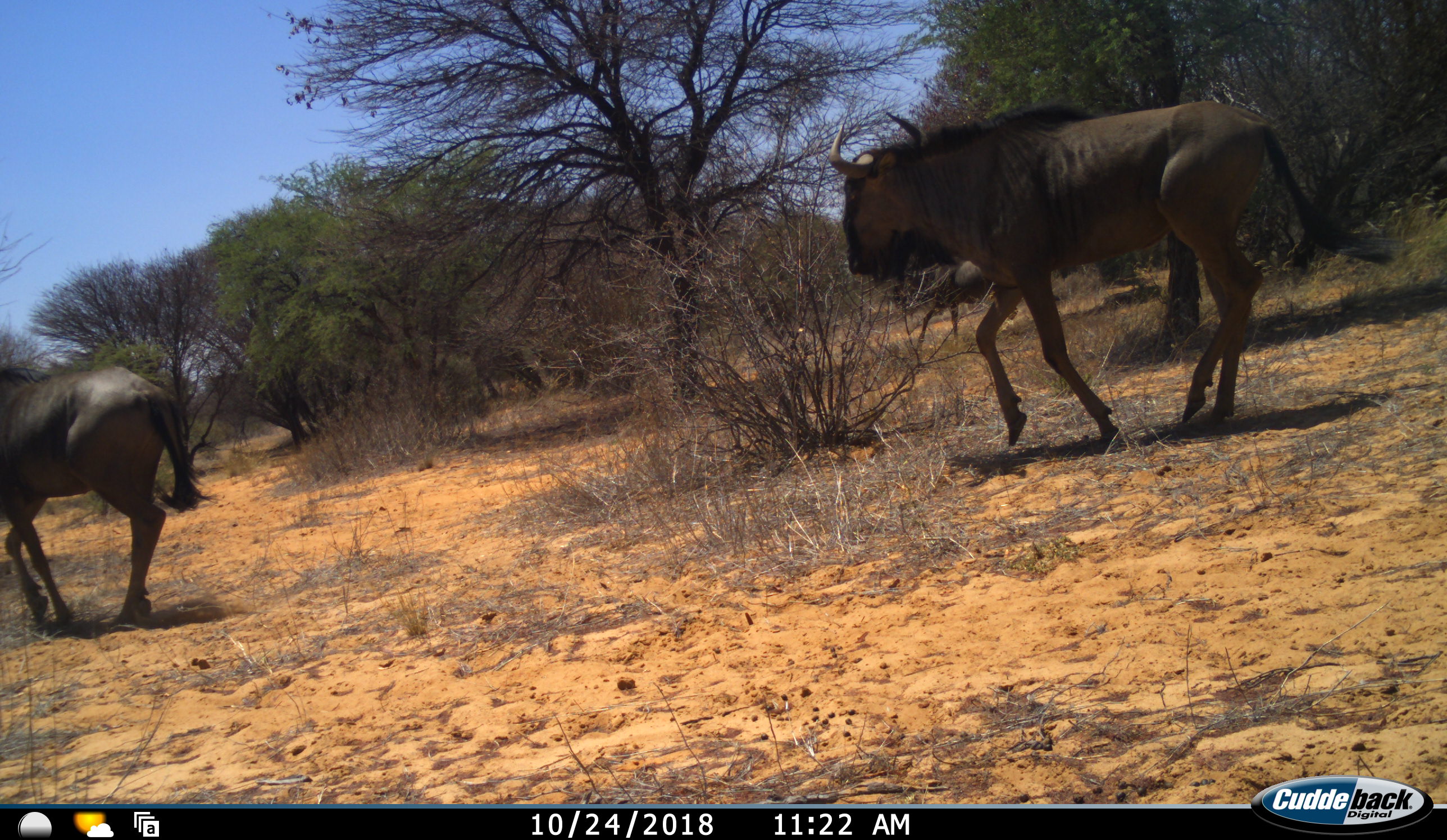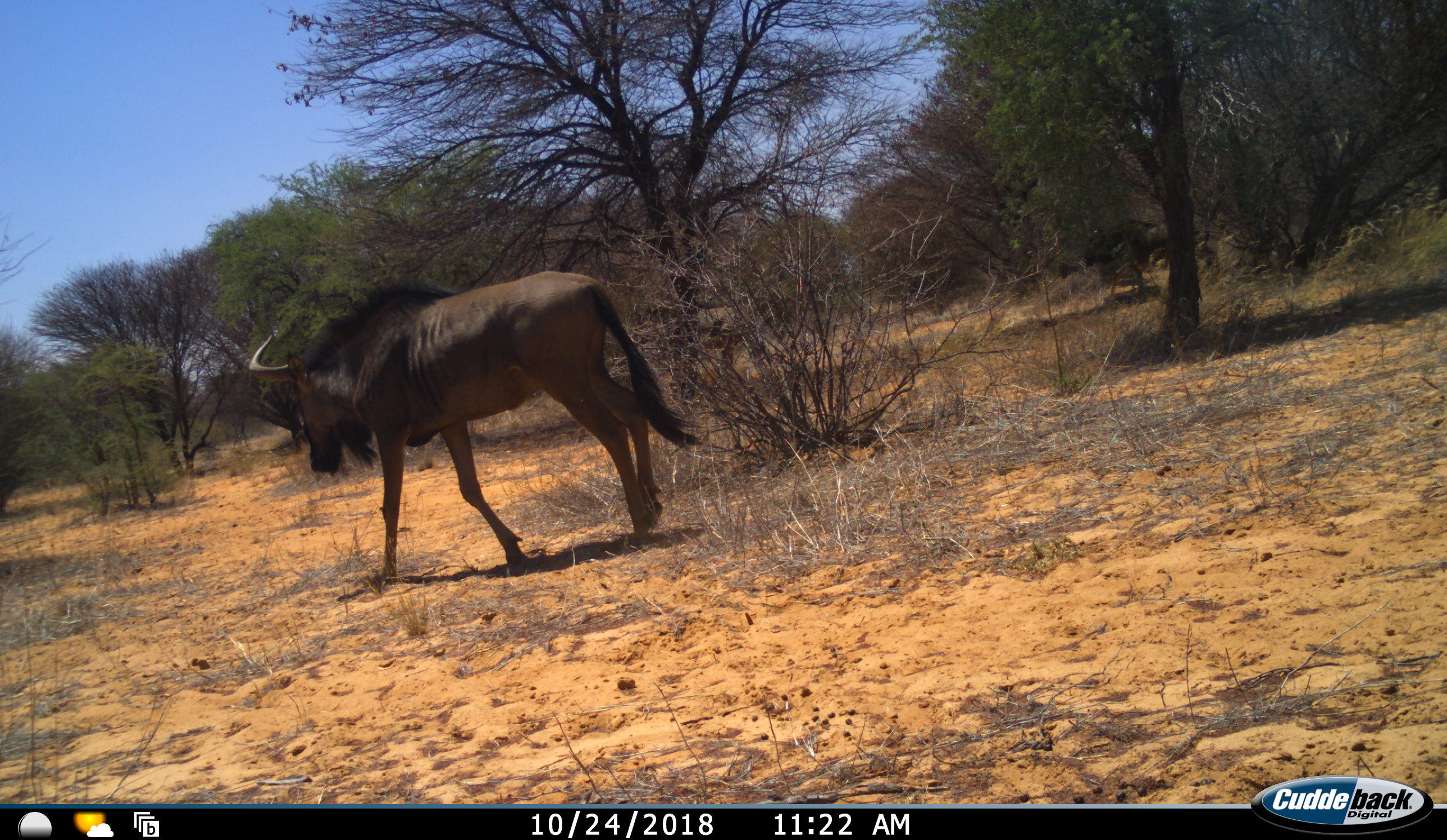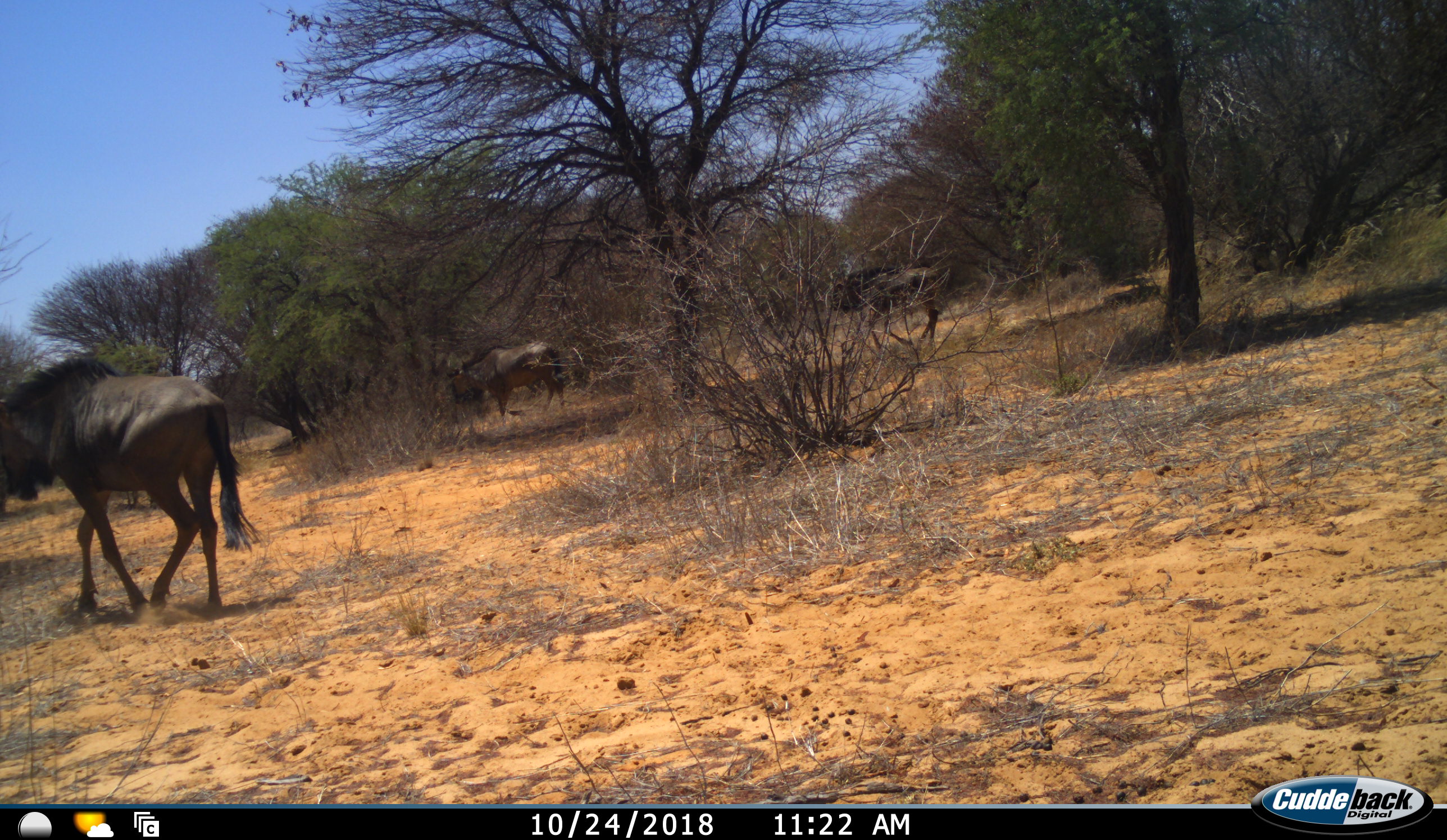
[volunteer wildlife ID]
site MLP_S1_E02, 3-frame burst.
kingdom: Animalia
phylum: Chordata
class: Mammalia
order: Artiodactyla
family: Bovidae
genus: Connochaetes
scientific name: Connochaetes taurinus taurinus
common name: blue wildebeest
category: wildebeestblue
Wildebeestblue (blue wildebeest) (Connochaetes taurinus taurinus), count 4. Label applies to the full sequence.